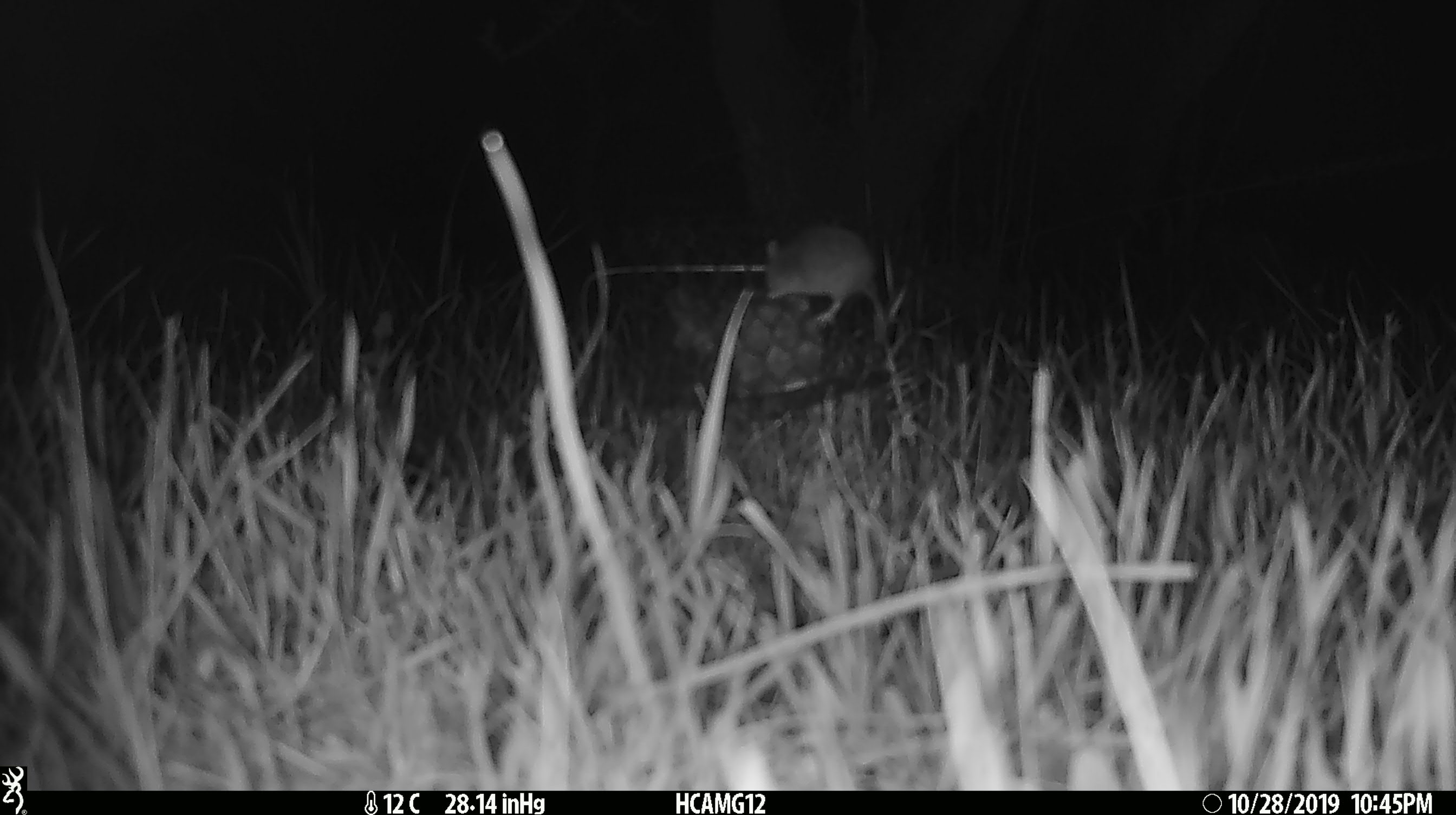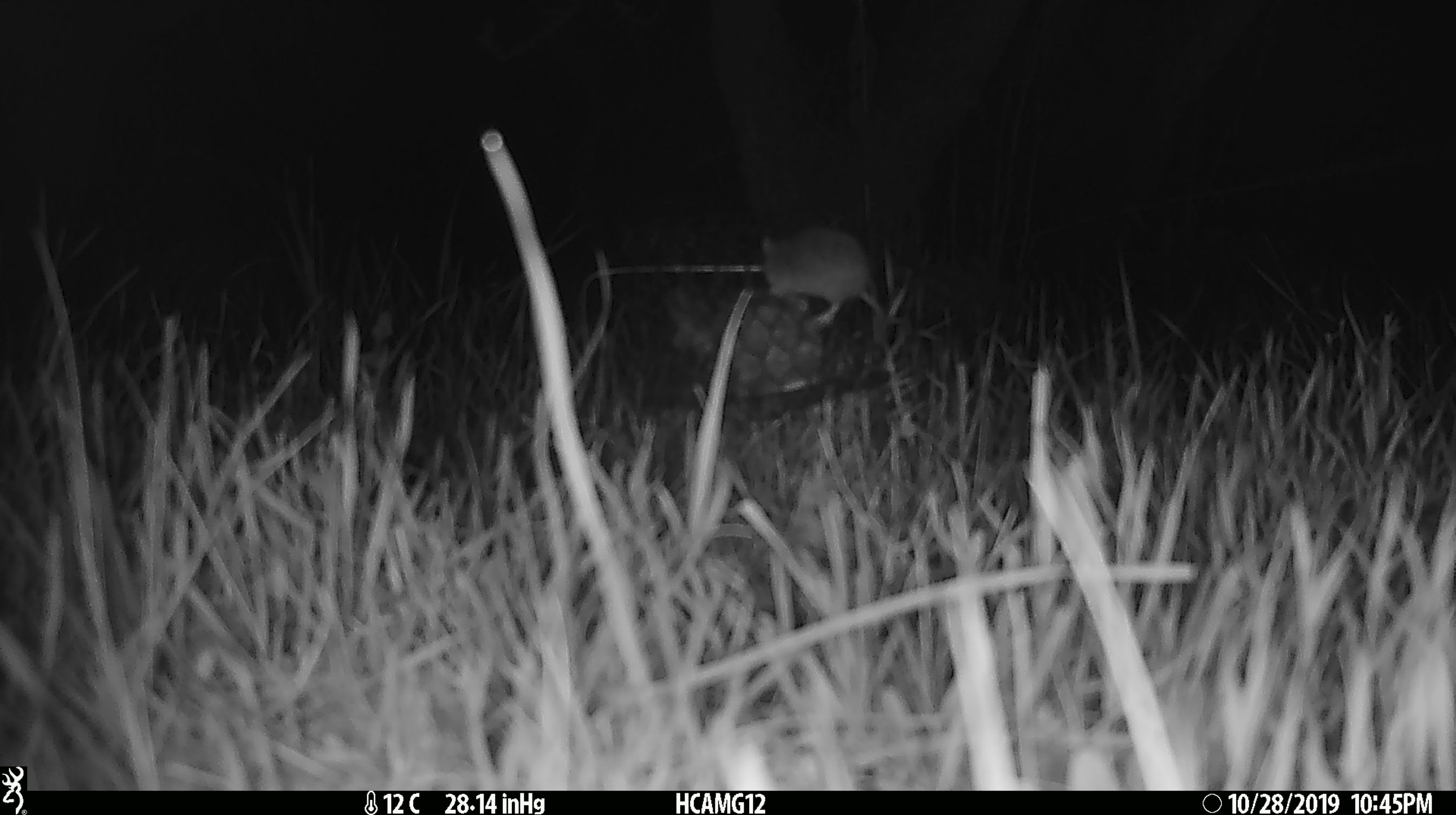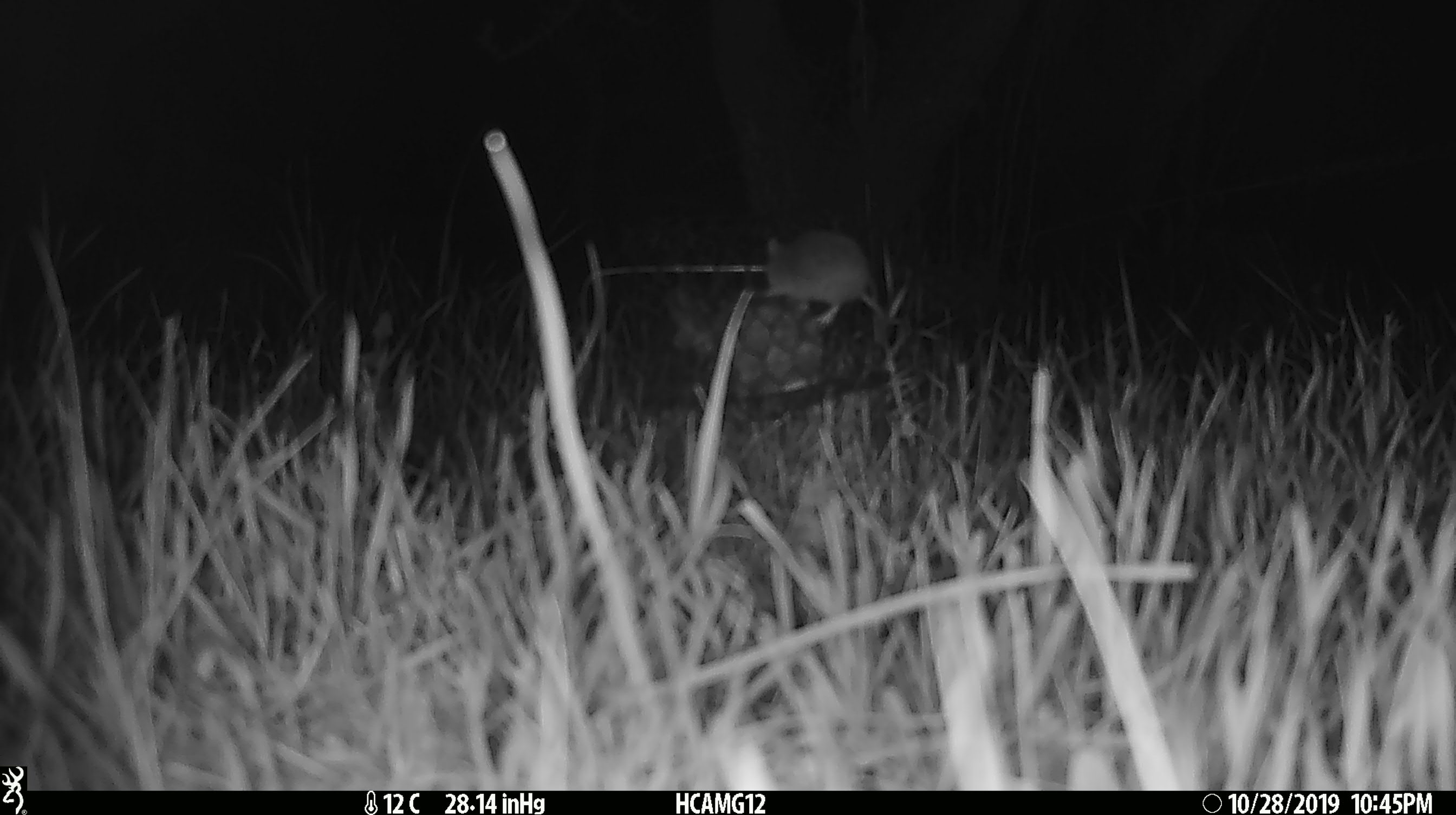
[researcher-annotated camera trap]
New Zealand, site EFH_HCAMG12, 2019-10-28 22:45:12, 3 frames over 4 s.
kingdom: Animalia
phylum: Chordata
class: Mammalia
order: Rodentia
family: Muridae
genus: Mus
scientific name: Mus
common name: mouse